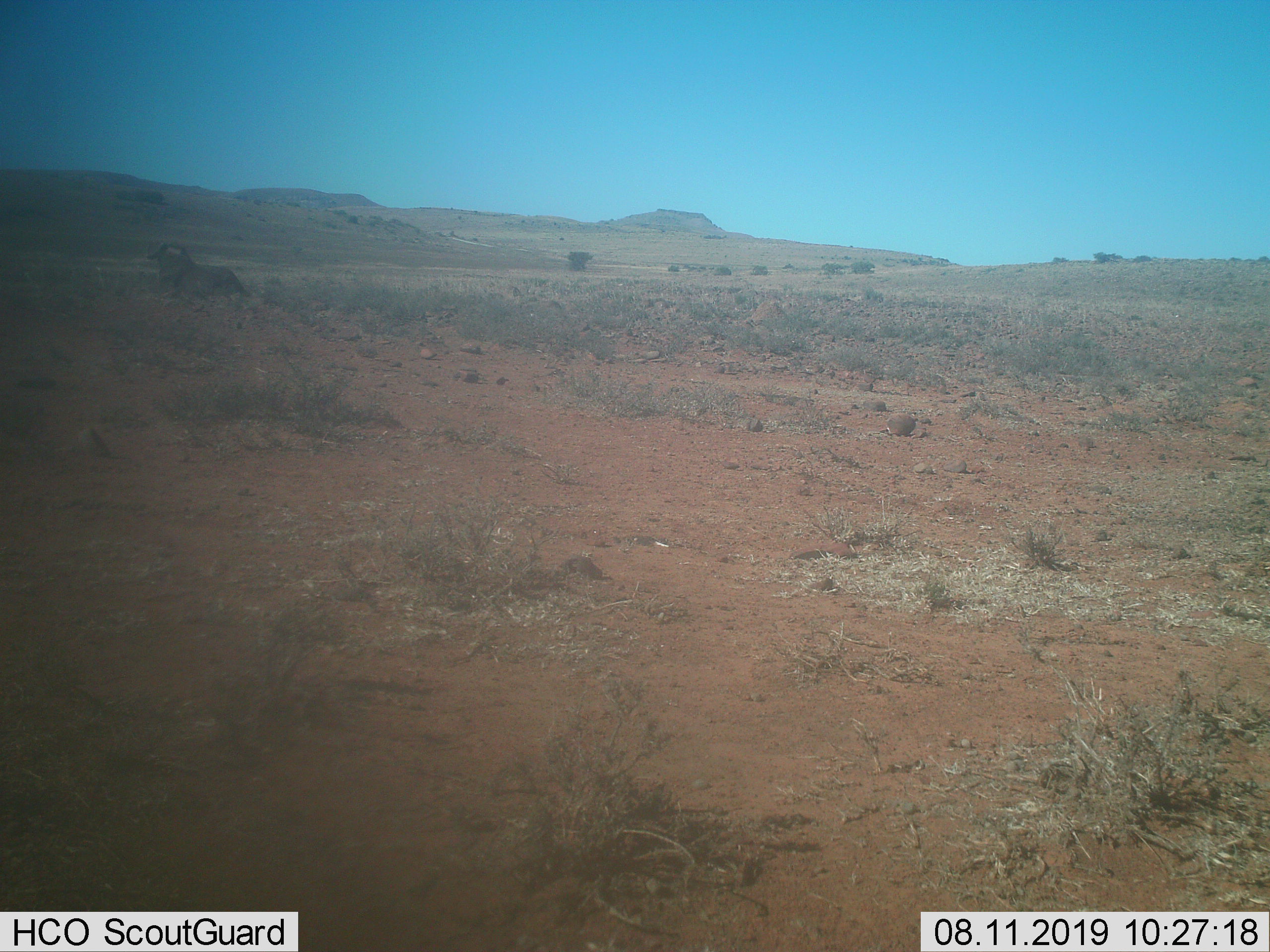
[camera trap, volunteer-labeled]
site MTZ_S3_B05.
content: unidentified animal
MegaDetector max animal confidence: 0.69